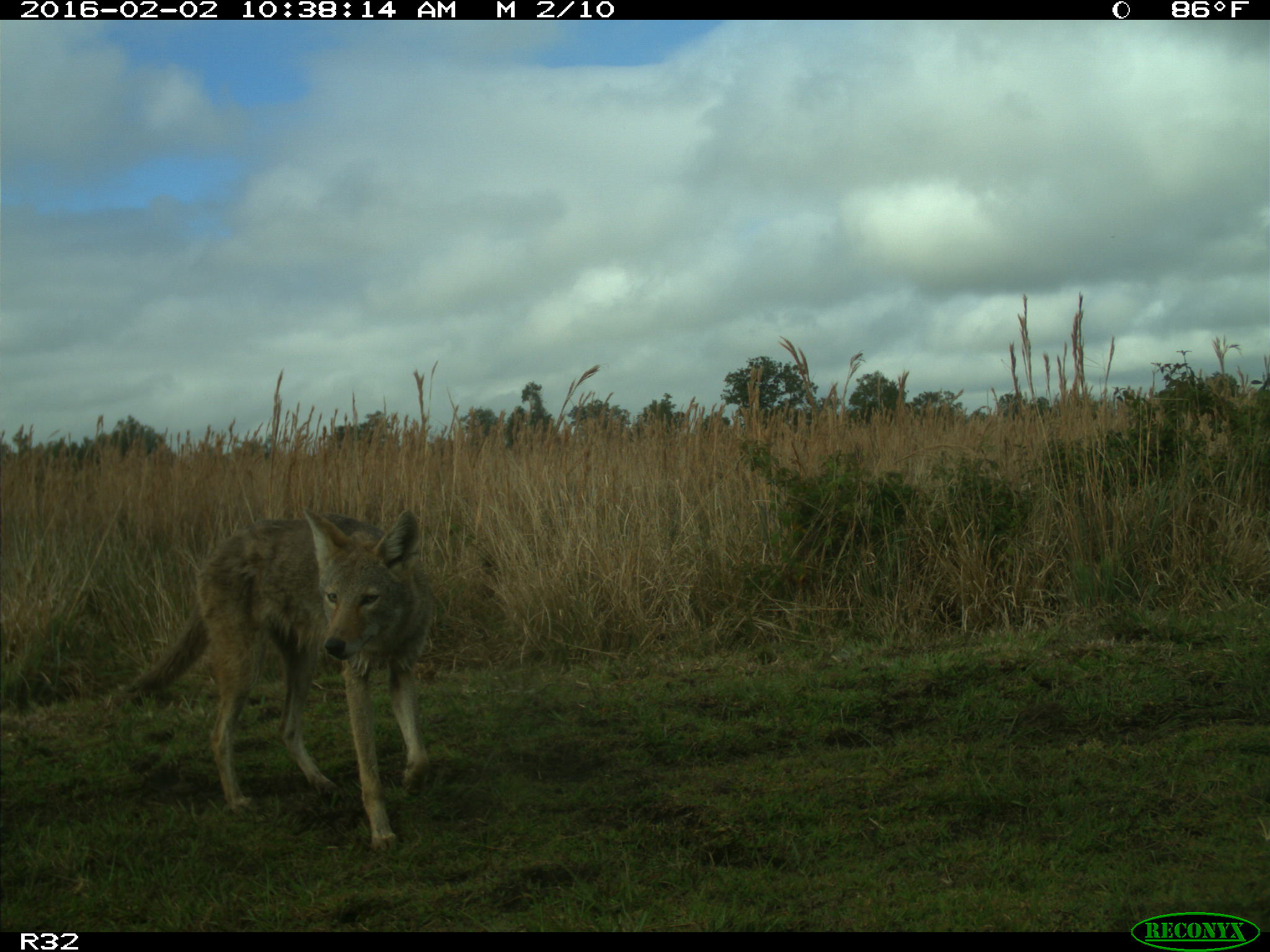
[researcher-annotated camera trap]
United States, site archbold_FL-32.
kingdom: Animalia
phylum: Chordata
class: Mammalia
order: Carnivora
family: Canidae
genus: Canis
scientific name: Canis latrans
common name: coyote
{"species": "Canis latrans (coyote)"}